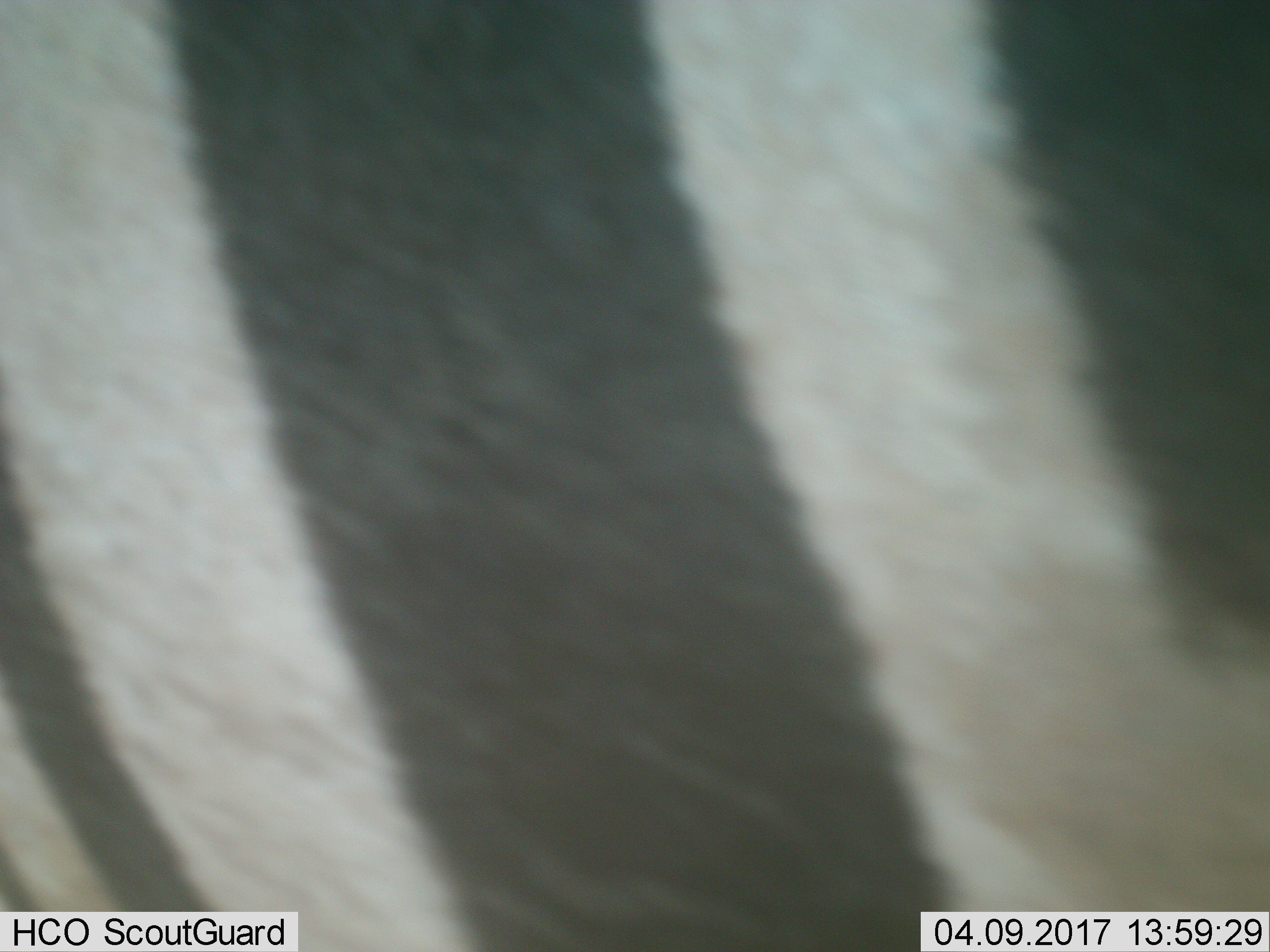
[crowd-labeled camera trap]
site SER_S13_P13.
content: unidentified animal